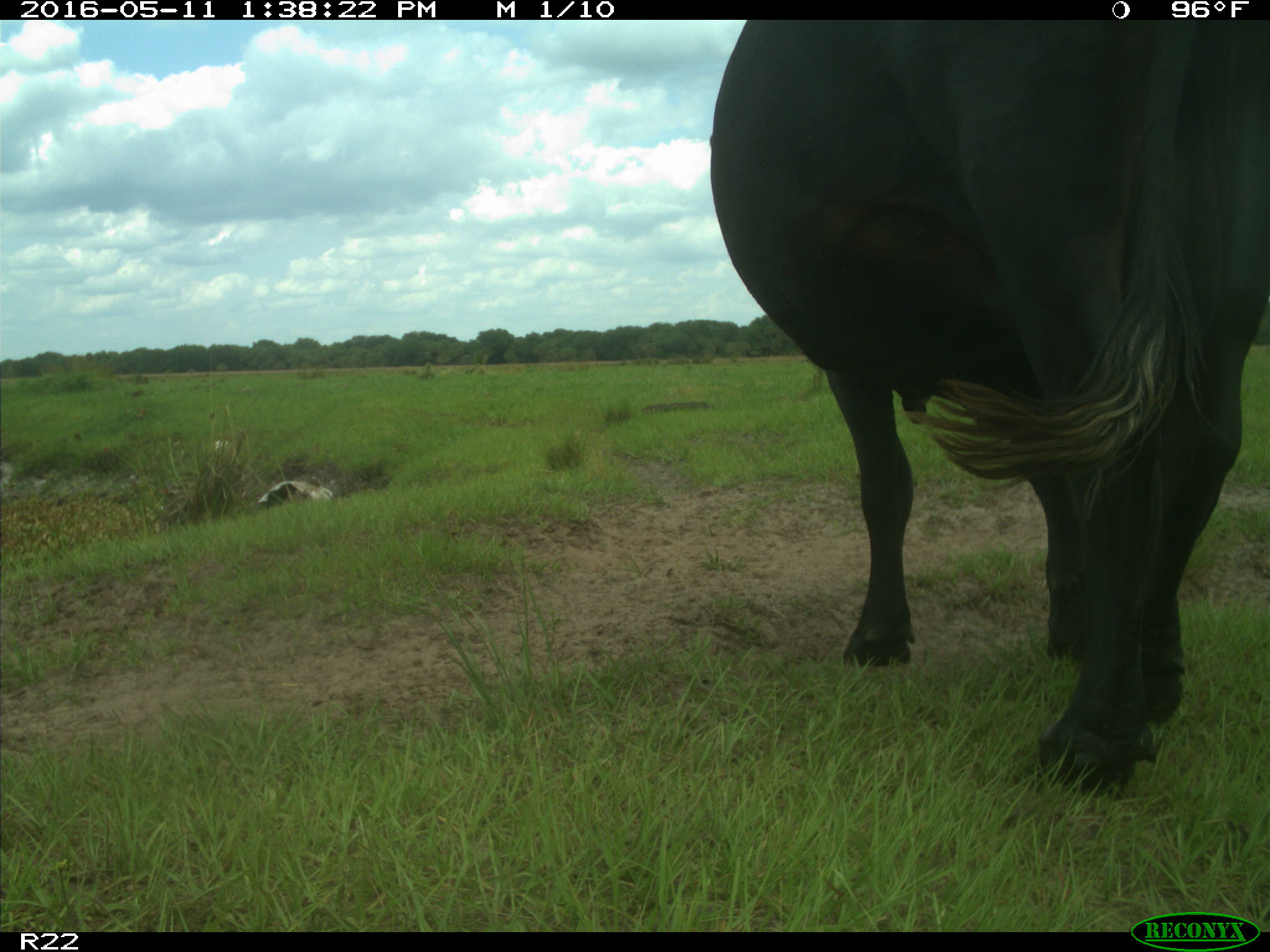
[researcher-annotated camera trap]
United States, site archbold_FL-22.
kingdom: Animalia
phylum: Chordata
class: Mammalia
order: Artiodactyla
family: Bovidae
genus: Bos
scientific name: Bos taurus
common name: domestic cow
Bos taurus (domestic cow).